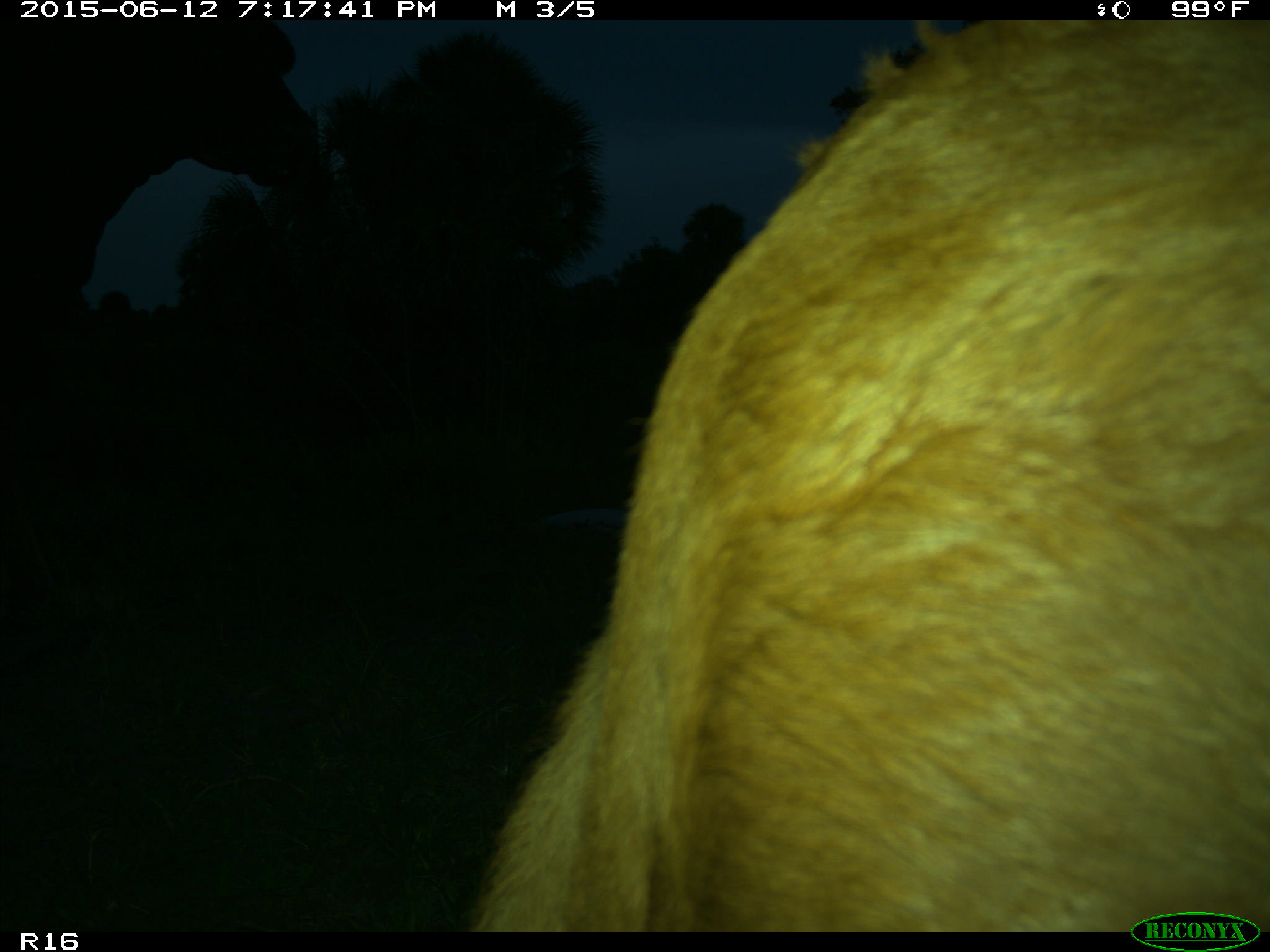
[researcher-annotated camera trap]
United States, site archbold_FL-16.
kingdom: Animalia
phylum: Chordata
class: Mammalia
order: Artiodactyla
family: Bovidae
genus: Bos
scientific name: Bos taurus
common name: domestic cow